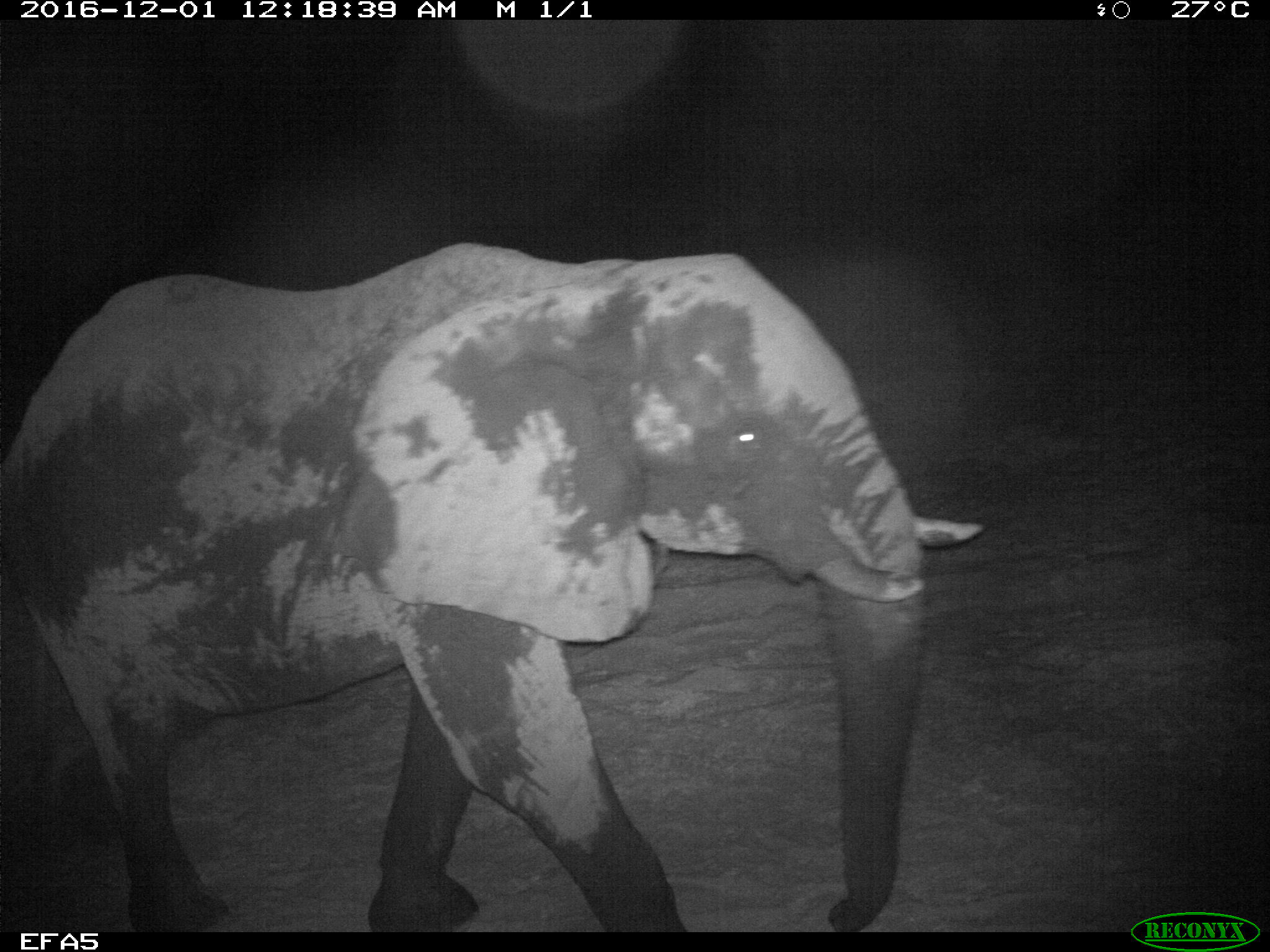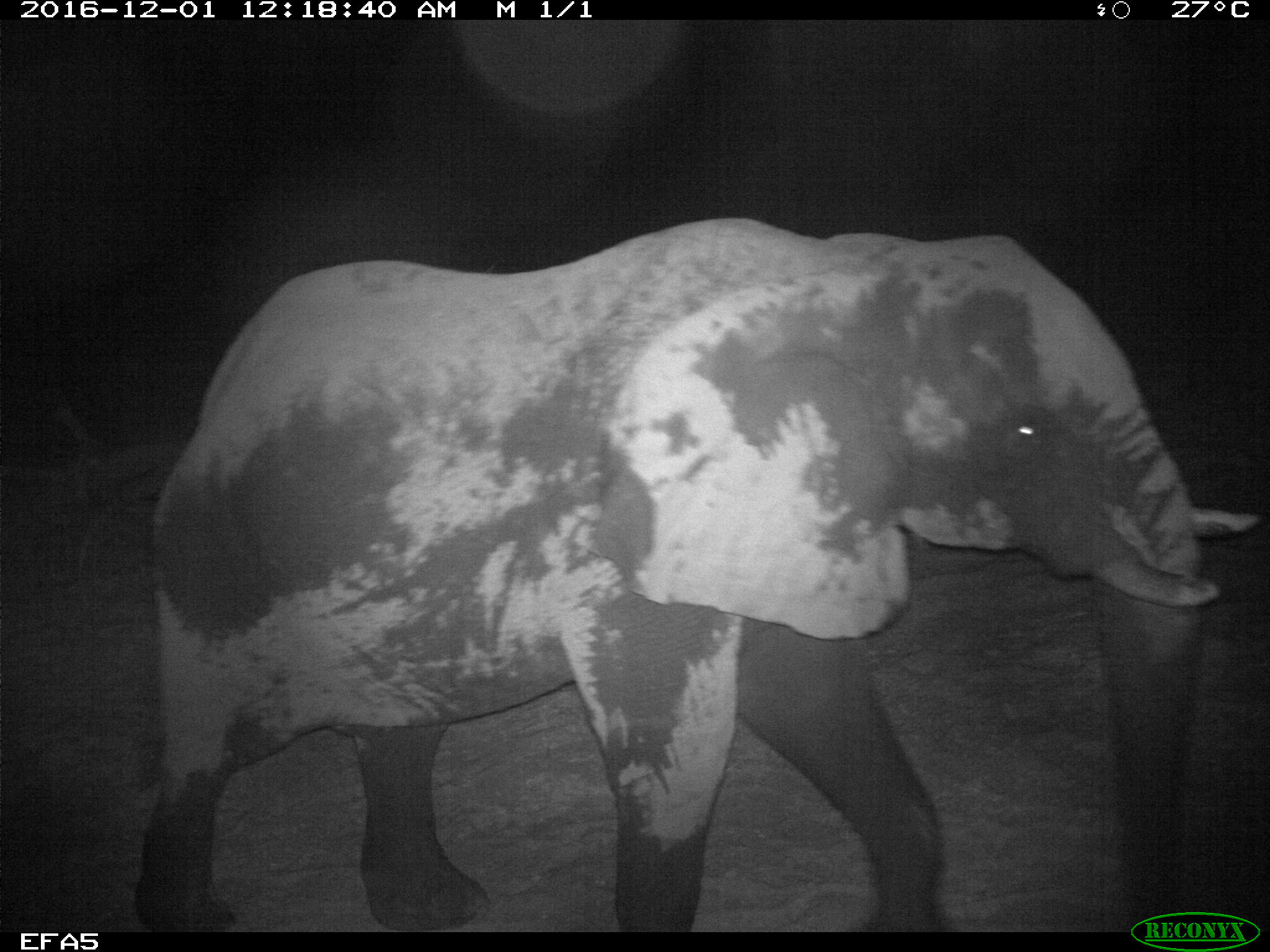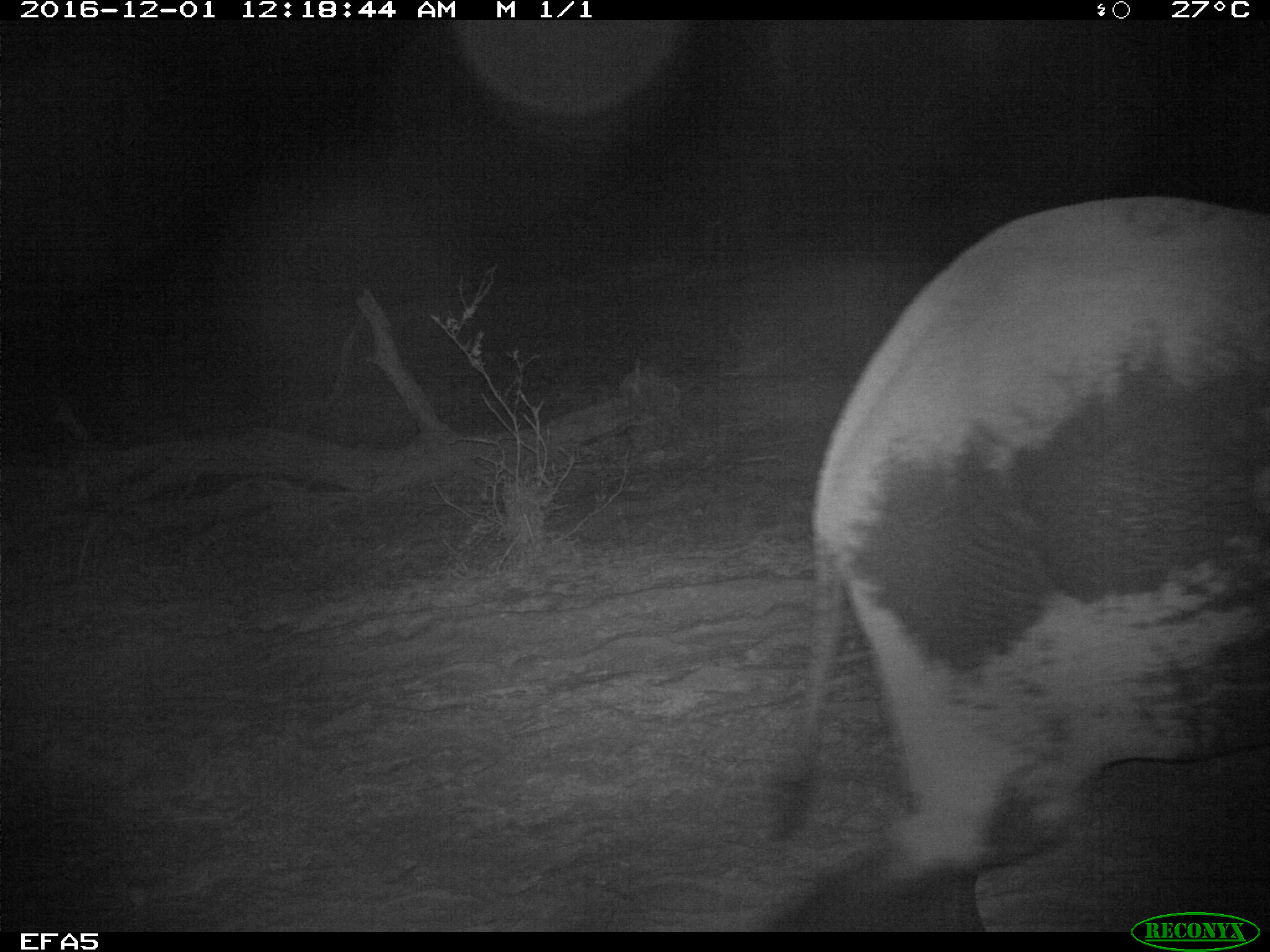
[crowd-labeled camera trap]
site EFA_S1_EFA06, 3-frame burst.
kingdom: Animalia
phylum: Chordata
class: Mammalia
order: Proboscidea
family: Elephantidae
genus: Loxodonta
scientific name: Loxodonta africana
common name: african bush elephant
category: elephant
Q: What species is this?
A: Elephant (african bush elephant) (Loxodonta africana).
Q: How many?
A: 1.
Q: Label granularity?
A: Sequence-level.